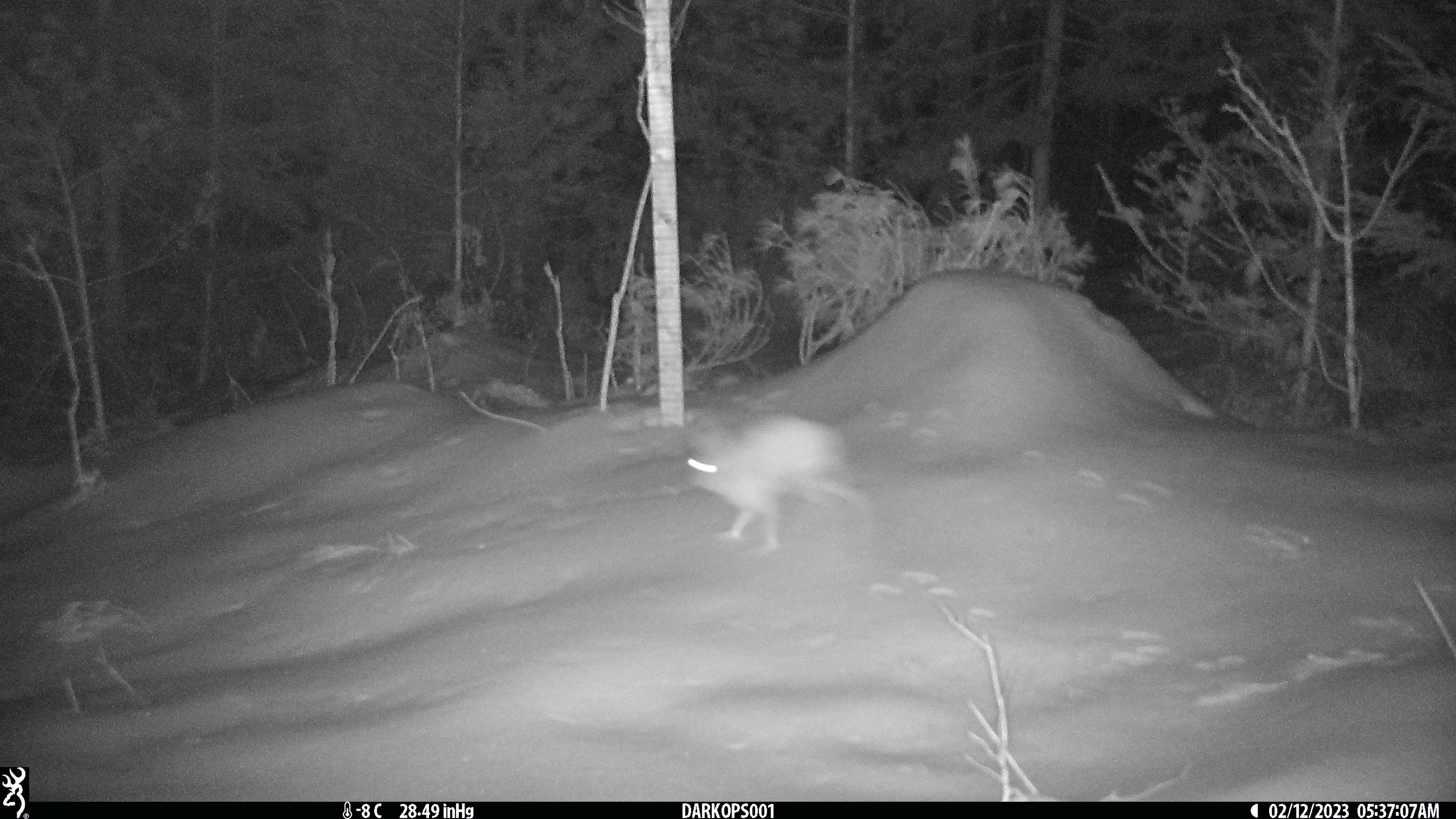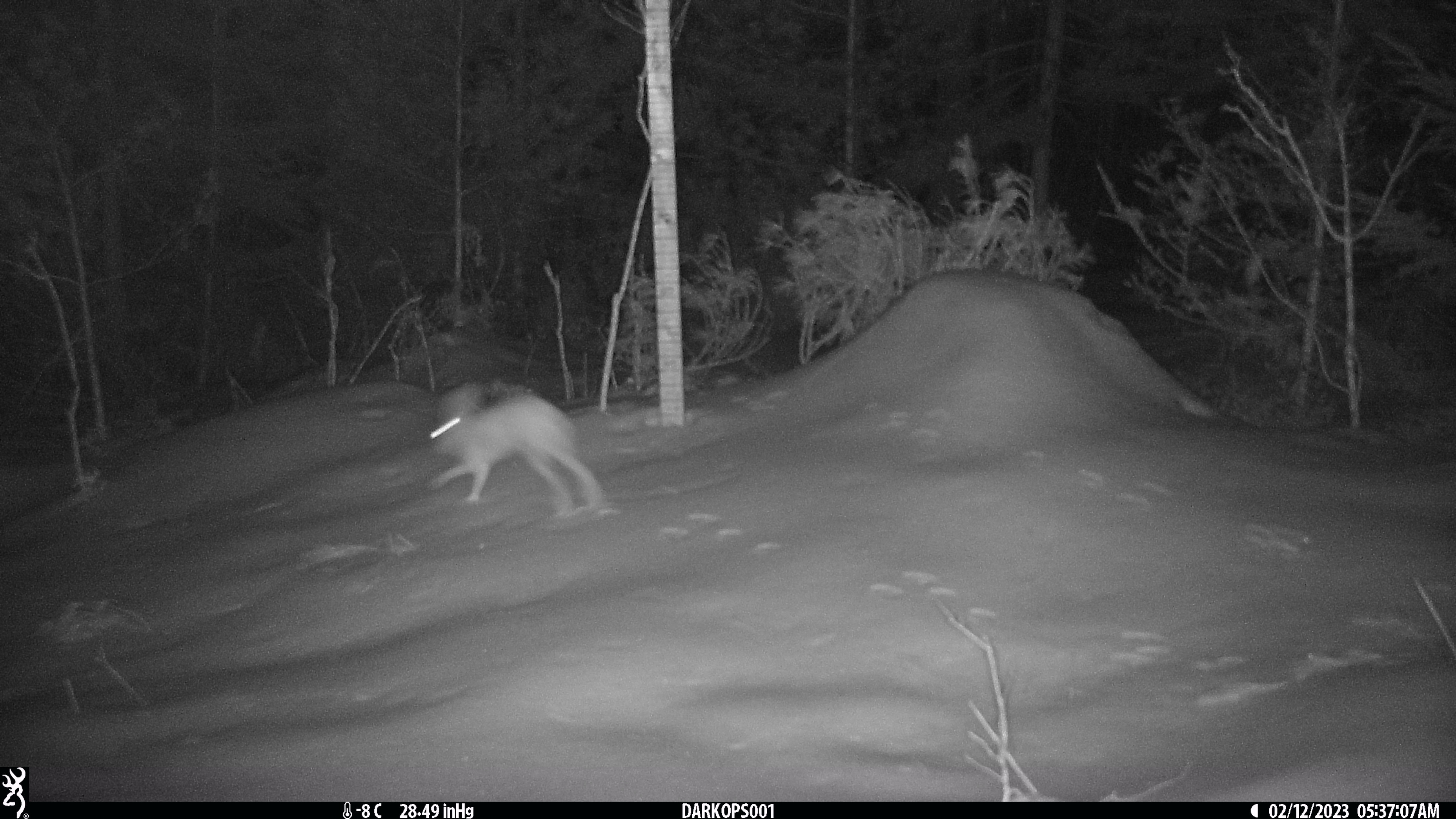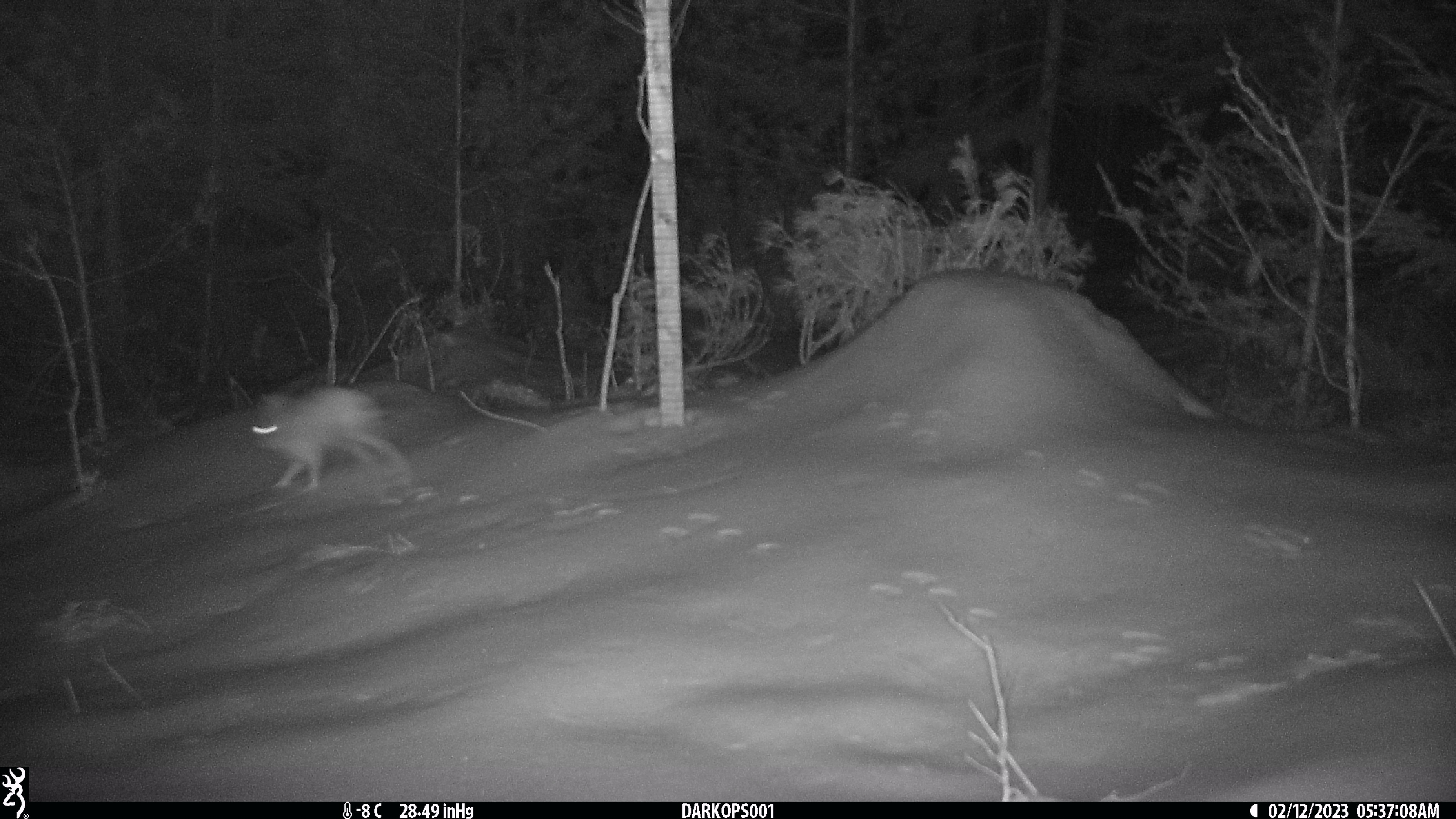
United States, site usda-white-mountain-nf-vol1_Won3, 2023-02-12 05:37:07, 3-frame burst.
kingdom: Animalia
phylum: Chordata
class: Mammalia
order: Lagomorpha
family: Leporidae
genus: Lepus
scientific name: Lepus americanus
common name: snowshoe hare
Snowshoe hare (Lepus americanus).